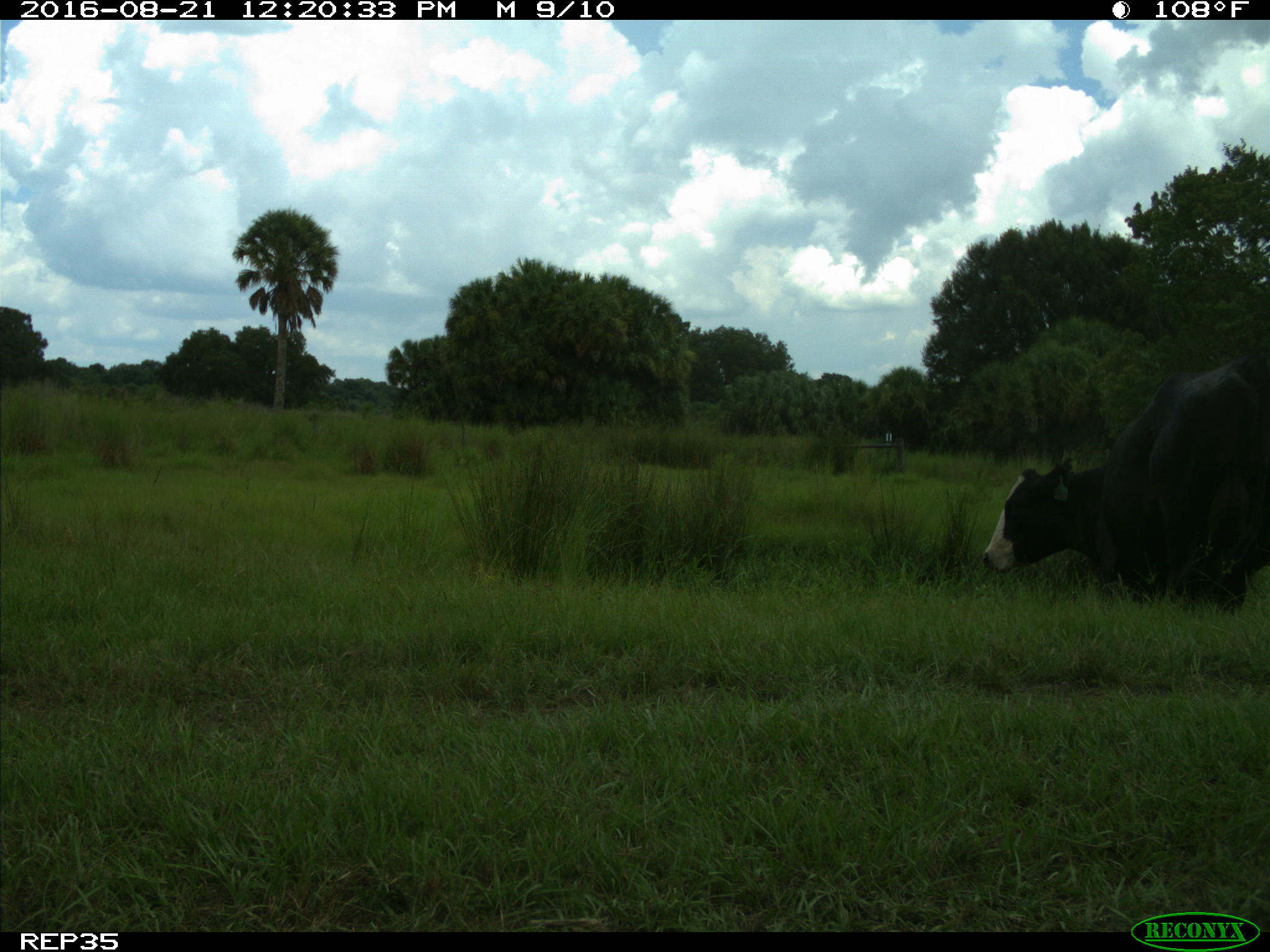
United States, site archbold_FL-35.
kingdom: Animalia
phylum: Chordata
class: Mammalia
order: Artiodactyla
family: Bovidae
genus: Bos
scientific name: Bos taurus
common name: domestic cow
Bos taurus (domestic cow).